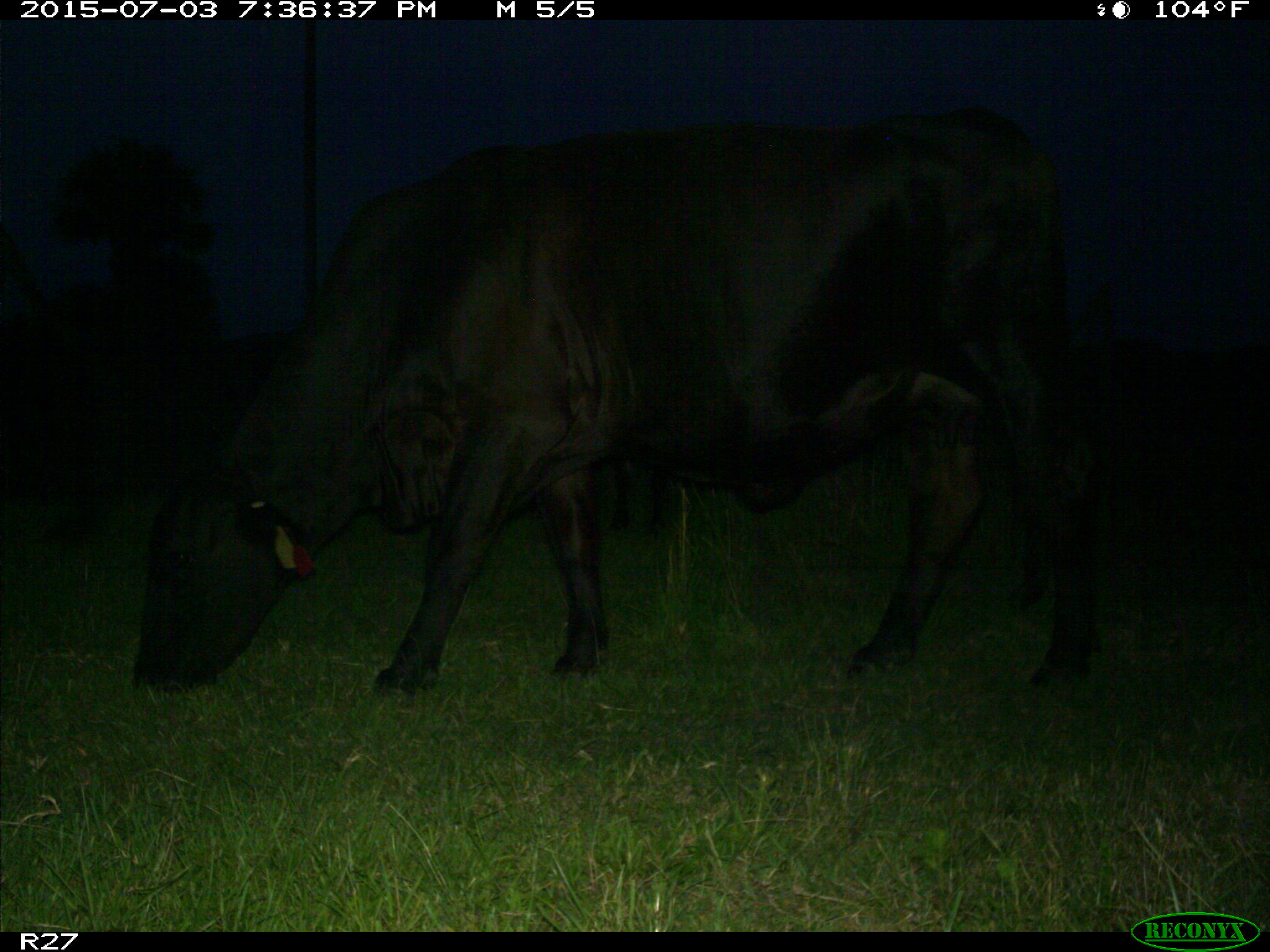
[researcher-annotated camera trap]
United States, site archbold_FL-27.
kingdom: Animalia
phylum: Chordata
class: Mammalia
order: Artiodactyla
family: Bovidae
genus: Bos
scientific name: Bos taurus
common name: domestic cow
Bos taurus (domestic cow).